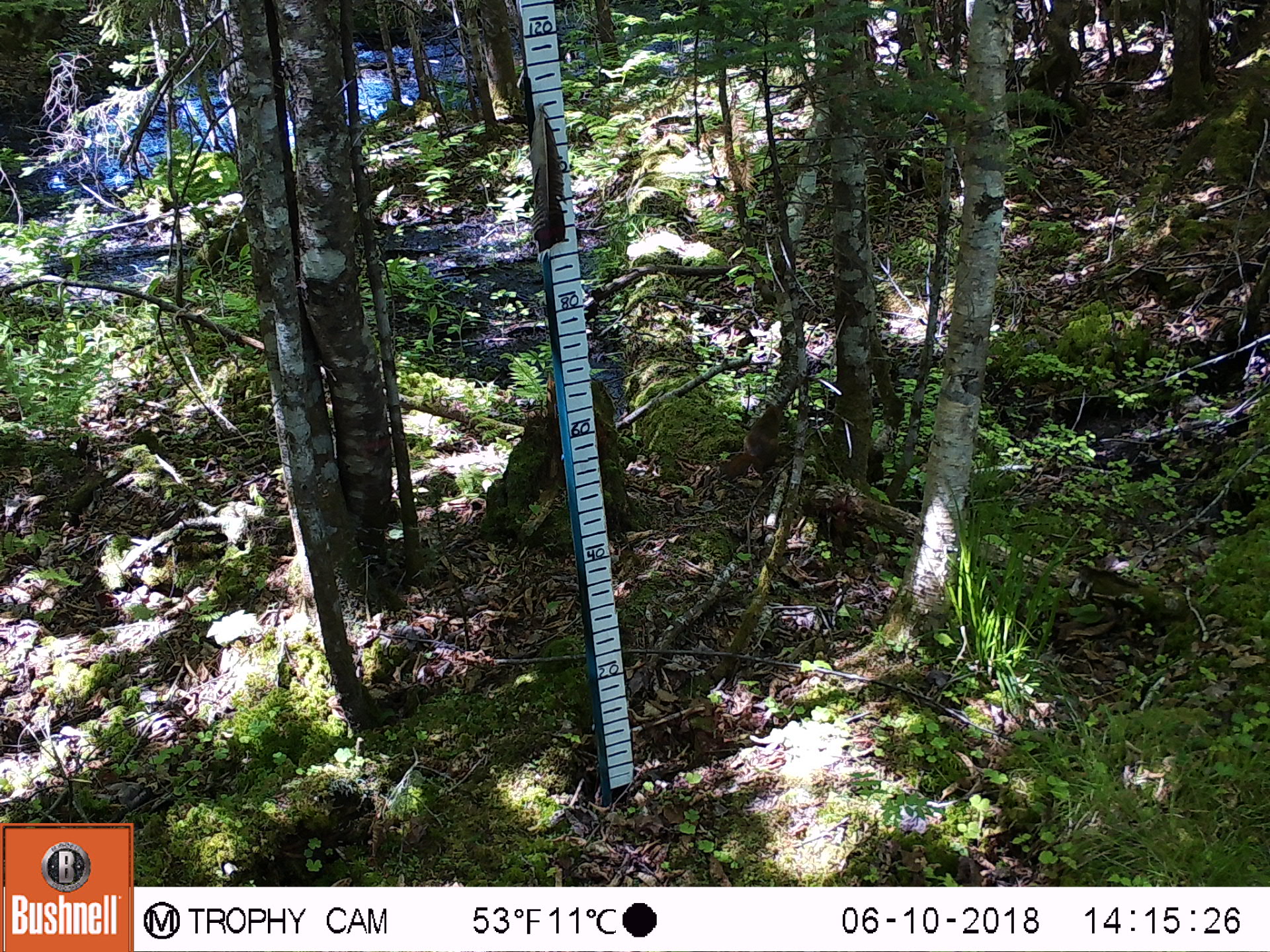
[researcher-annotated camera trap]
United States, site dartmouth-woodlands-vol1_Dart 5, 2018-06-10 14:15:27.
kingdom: Animalia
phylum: Chordata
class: Mammalia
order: Rodentia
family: Sciuridae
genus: Tamiasciurus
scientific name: Tamiasciurus hudsonicus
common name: red squirrel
Red squirrel (Tamiasciurus hudsonicus).